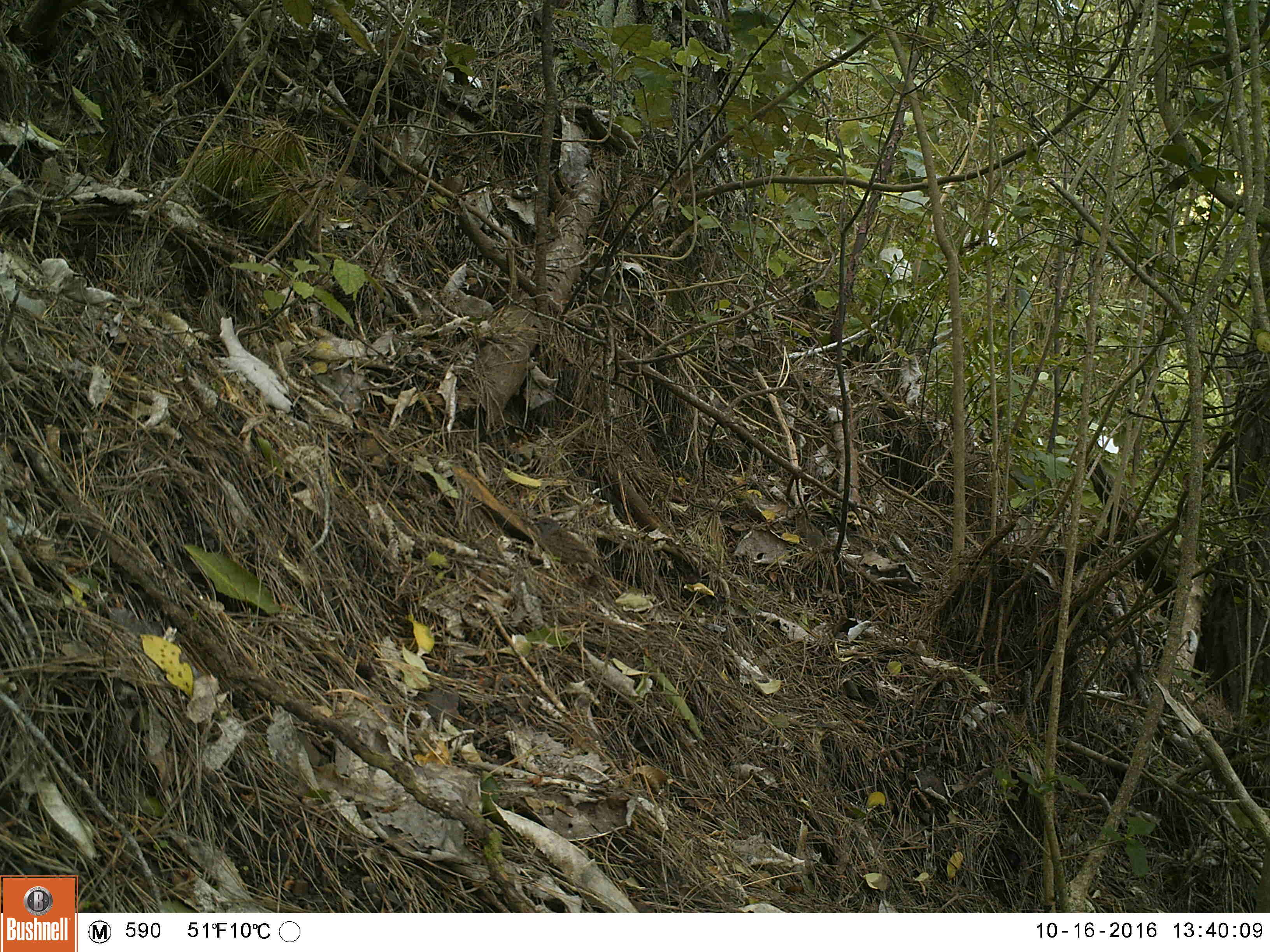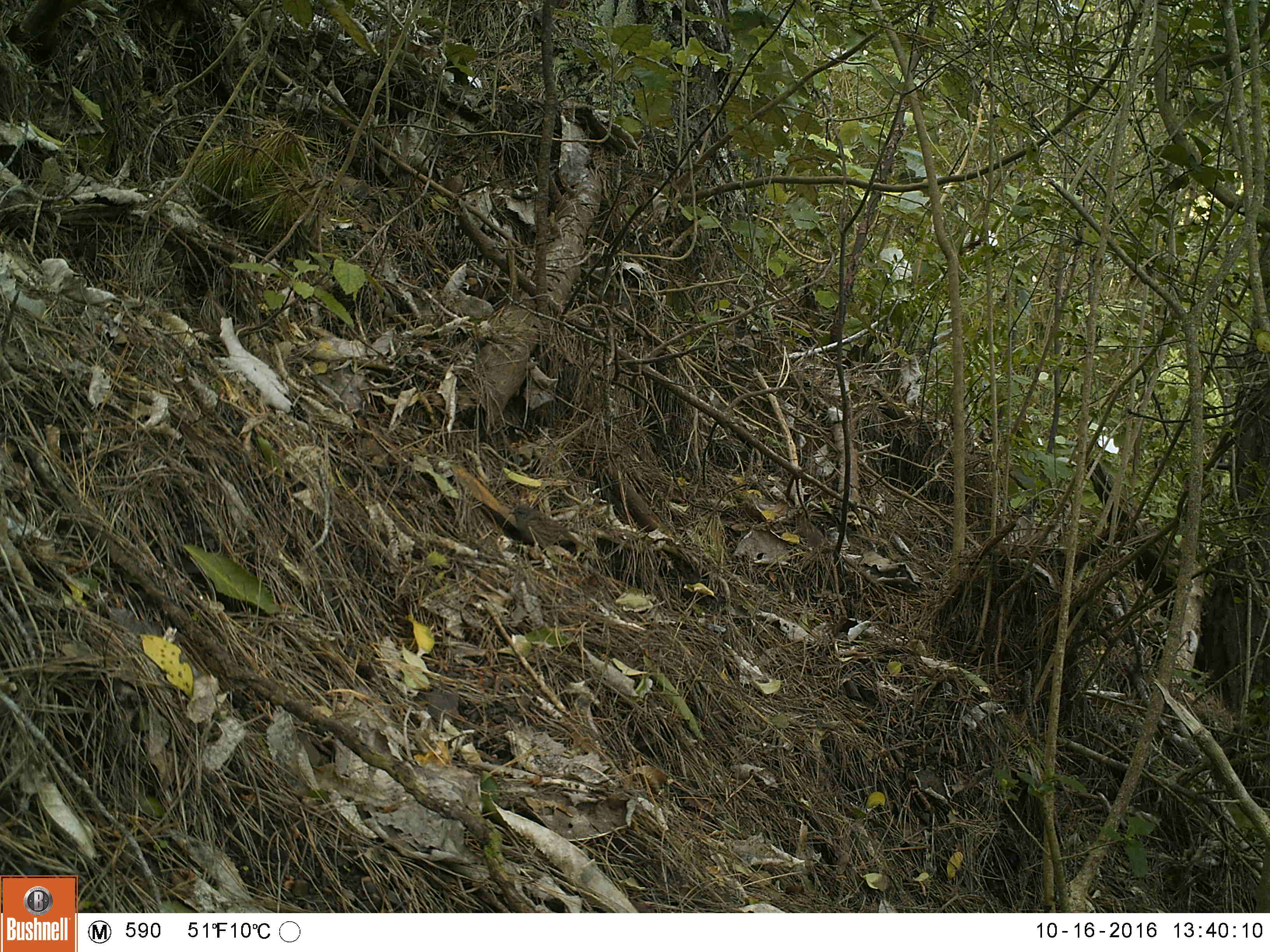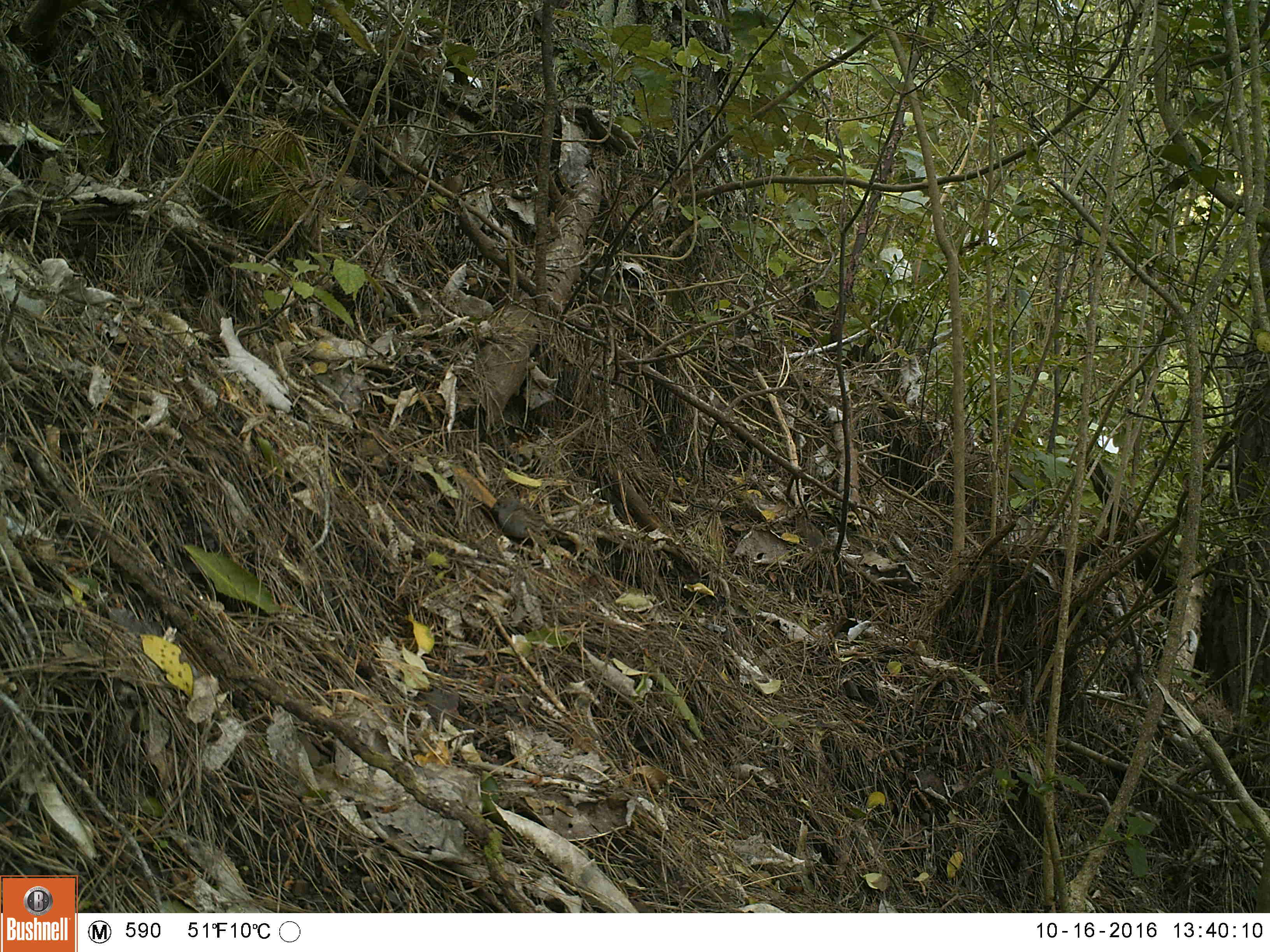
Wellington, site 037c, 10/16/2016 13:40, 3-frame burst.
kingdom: Animalia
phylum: Chordata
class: Aves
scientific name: Aves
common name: bird